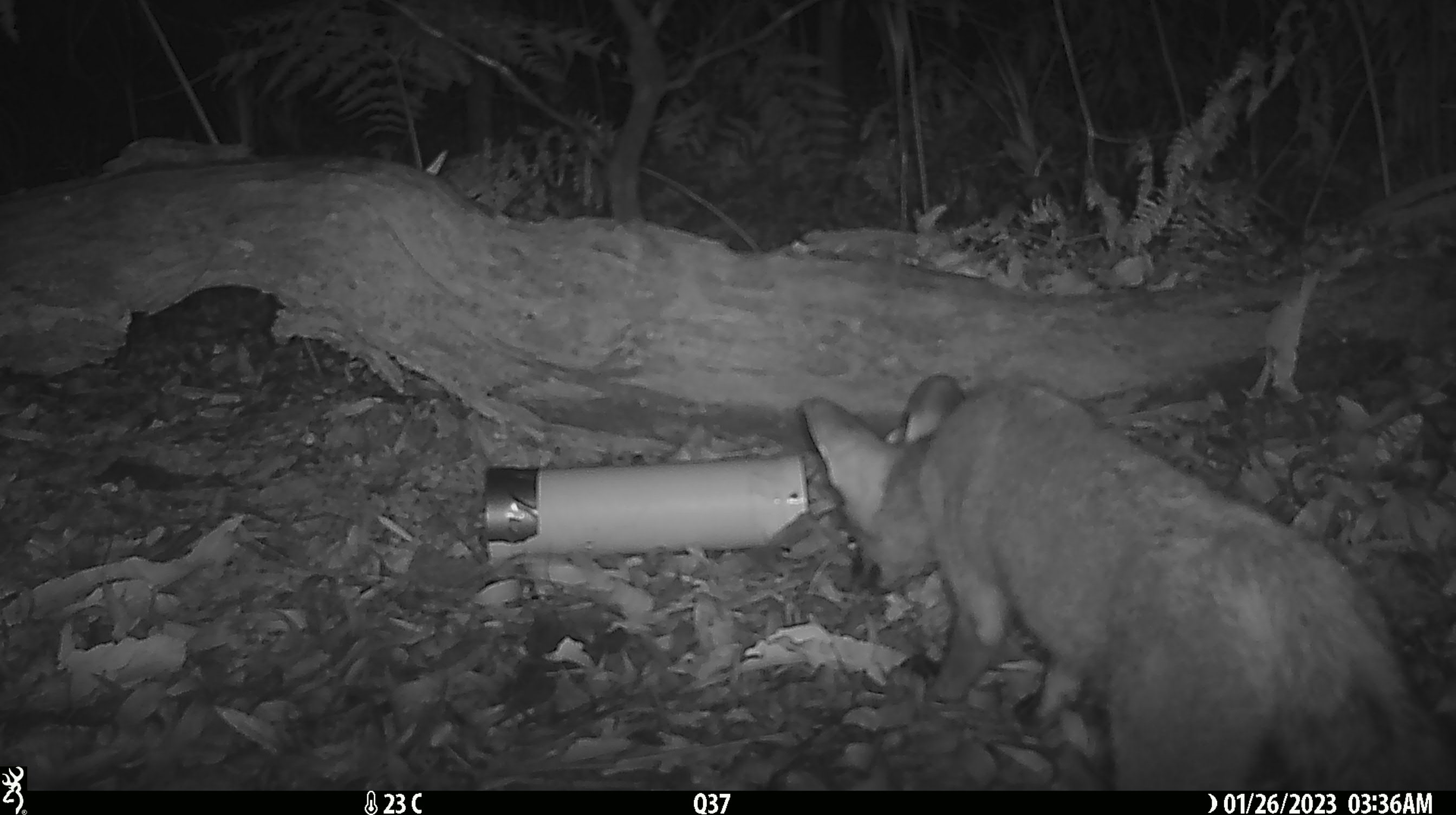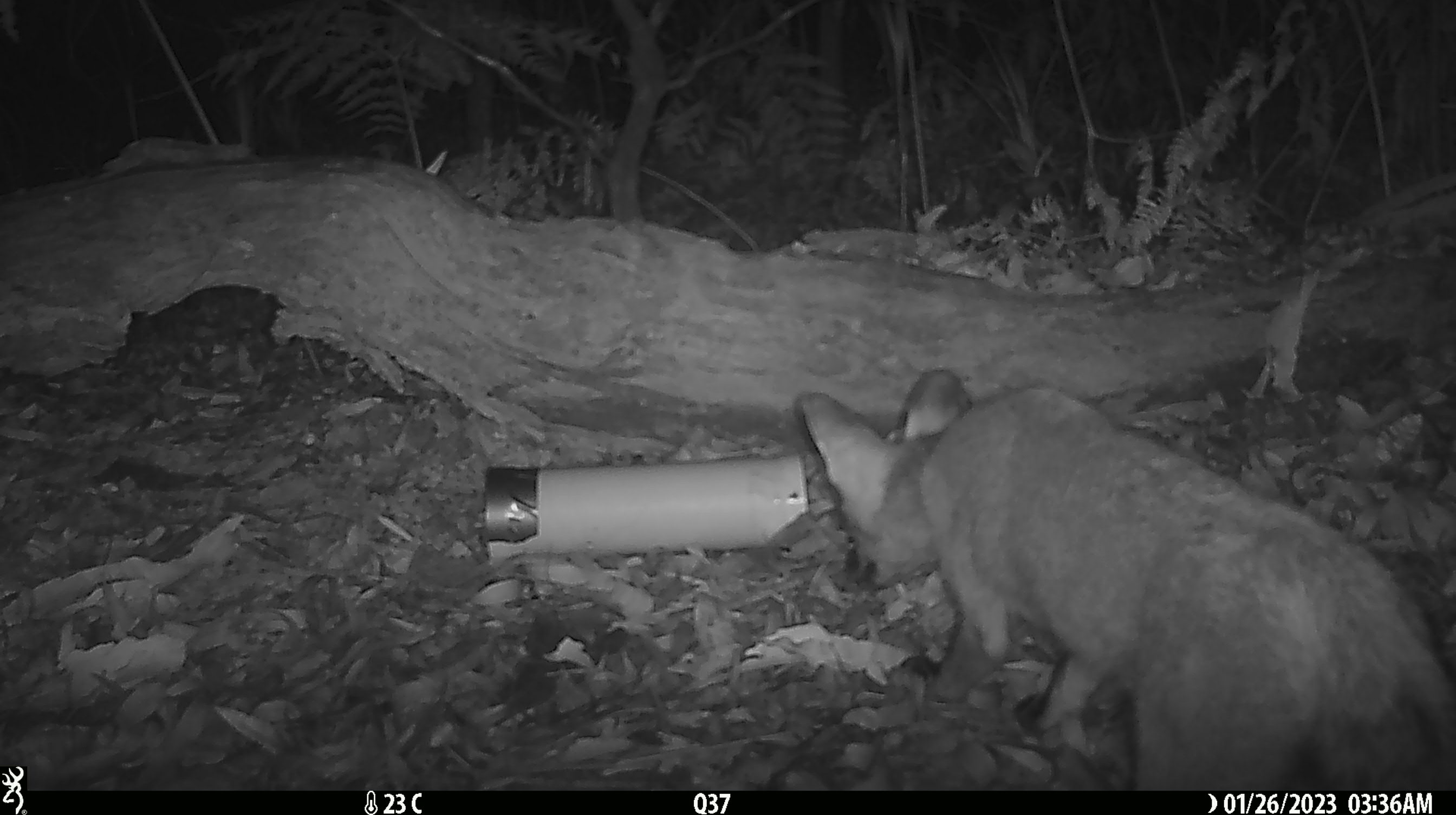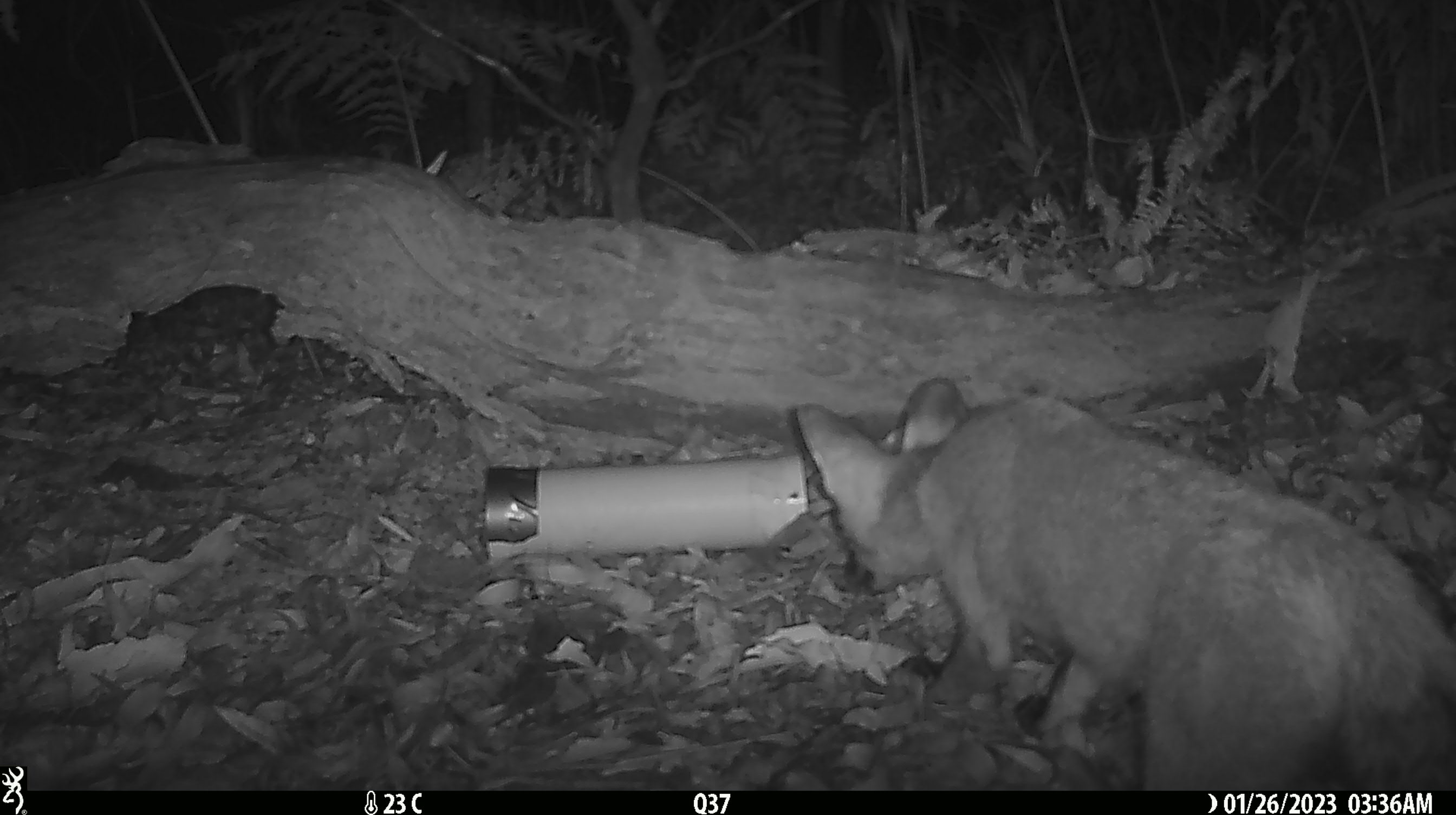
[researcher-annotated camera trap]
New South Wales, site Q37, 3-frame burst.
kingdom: Animalia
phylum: Chordata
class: Mammalia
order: Carnivora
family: Canidae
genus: Vulpes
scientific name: Vulpes vulpes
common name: red fox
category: fox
Fox (red fox) (Vulpes vulpes).